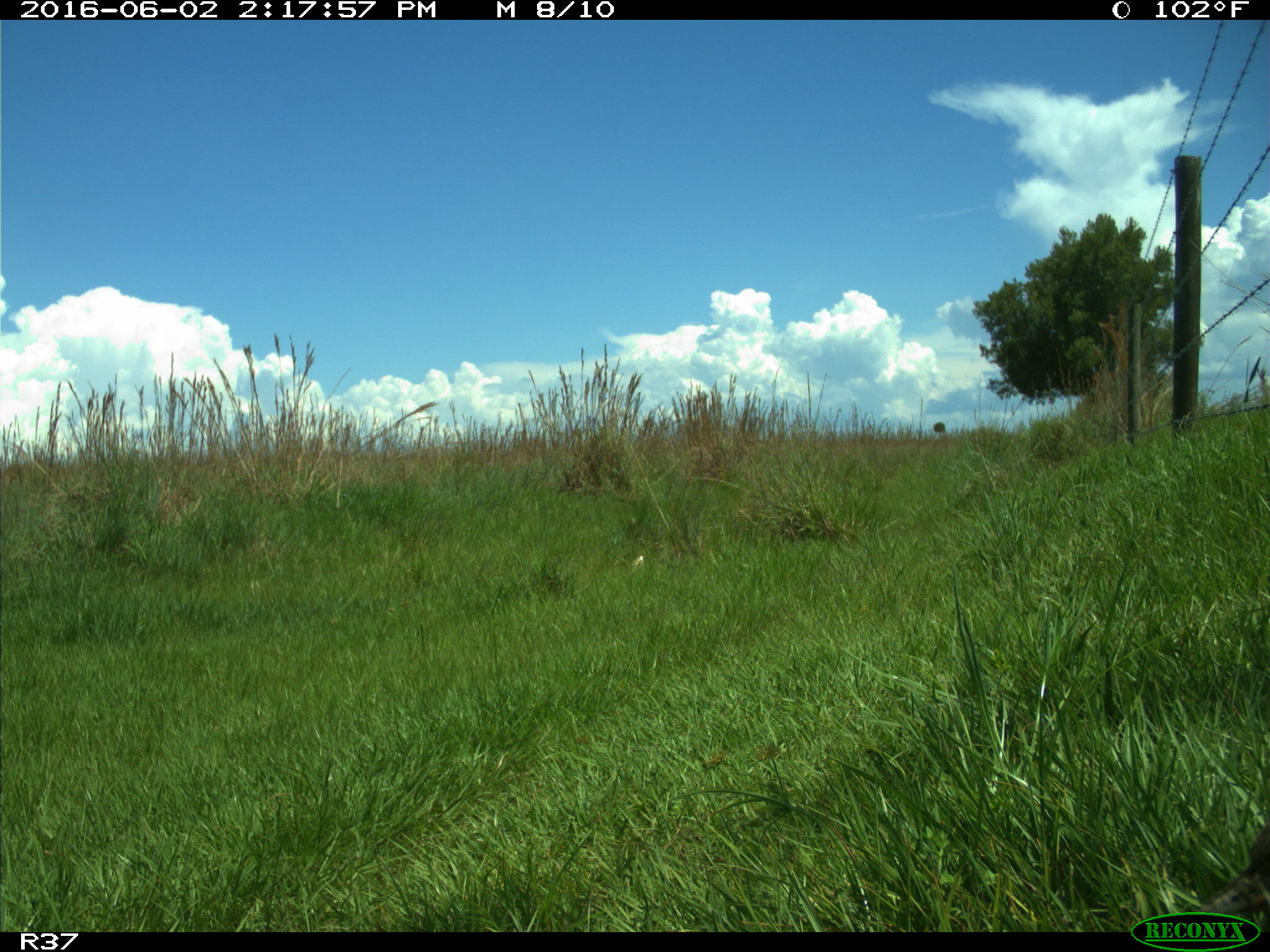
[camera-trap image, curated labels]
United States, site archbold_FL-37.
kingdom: Animalia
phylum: Chordata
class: Aves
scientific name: Aves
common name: birds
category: unidentified bird